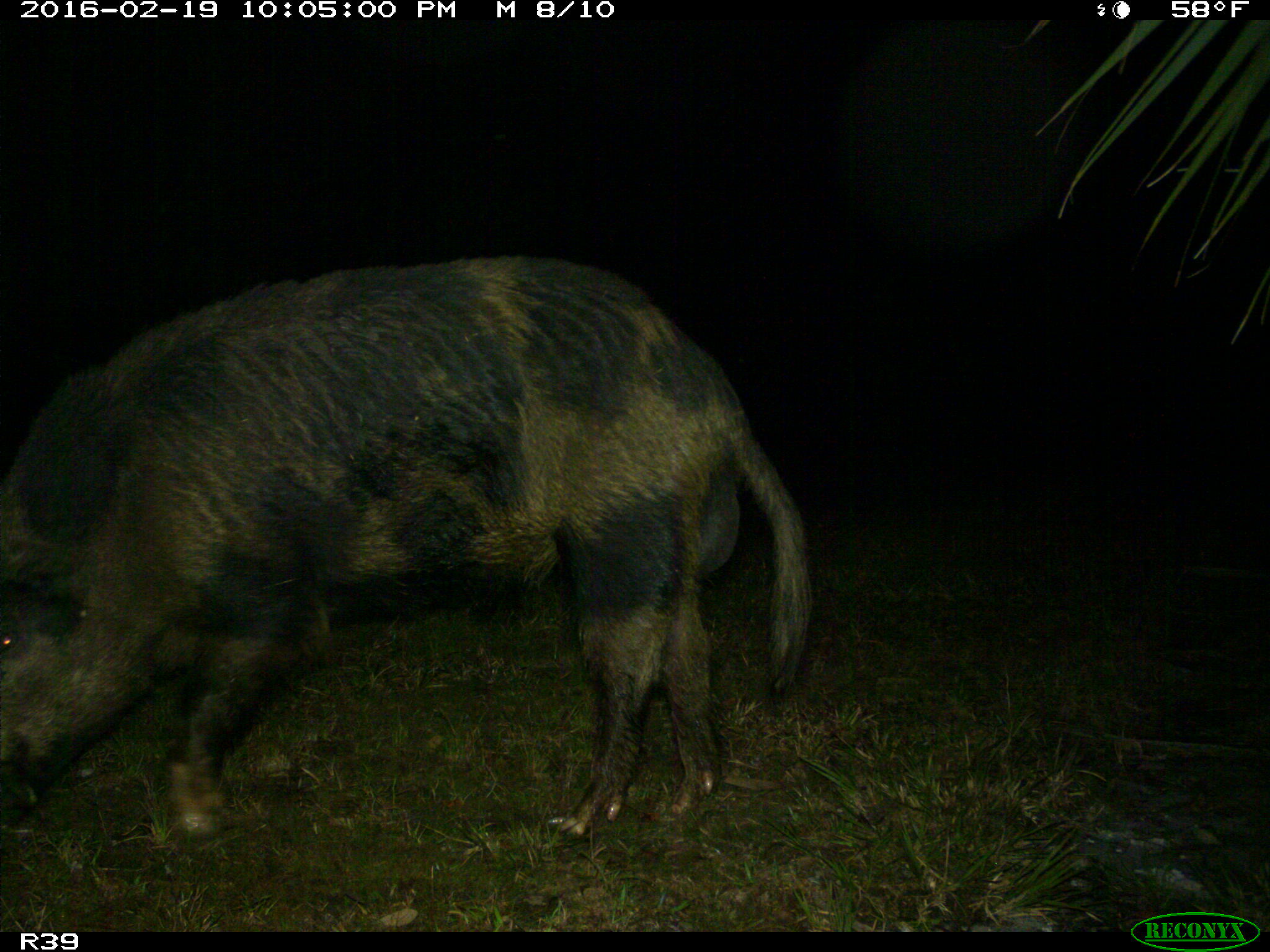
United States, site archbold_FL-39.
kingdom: Animalia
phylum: Chordata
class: Mammalia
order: Artiodactyla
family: Suidae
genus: Sus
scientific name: Sus scrofa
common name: wild boar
Sus scrofa (wild boar).